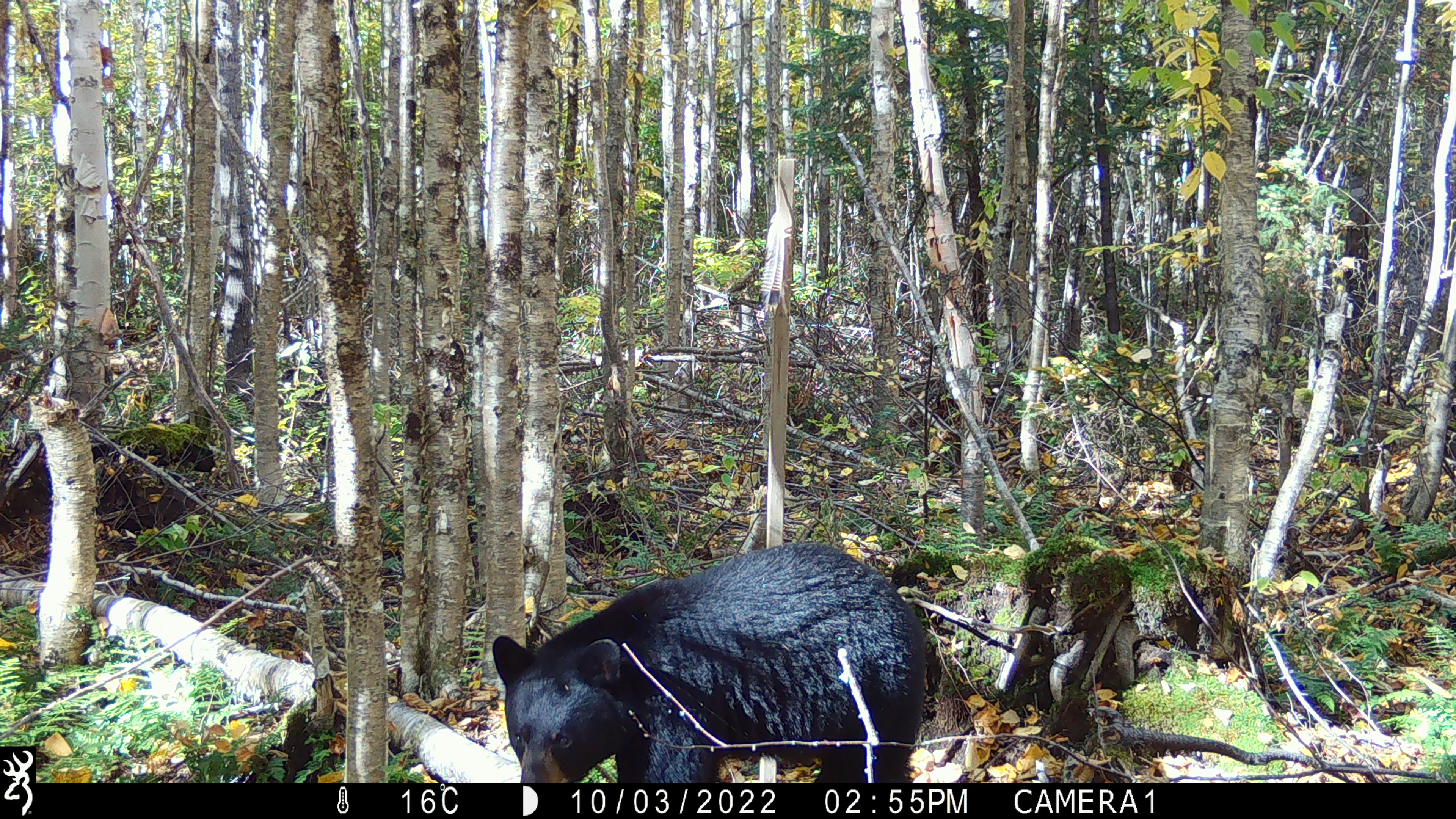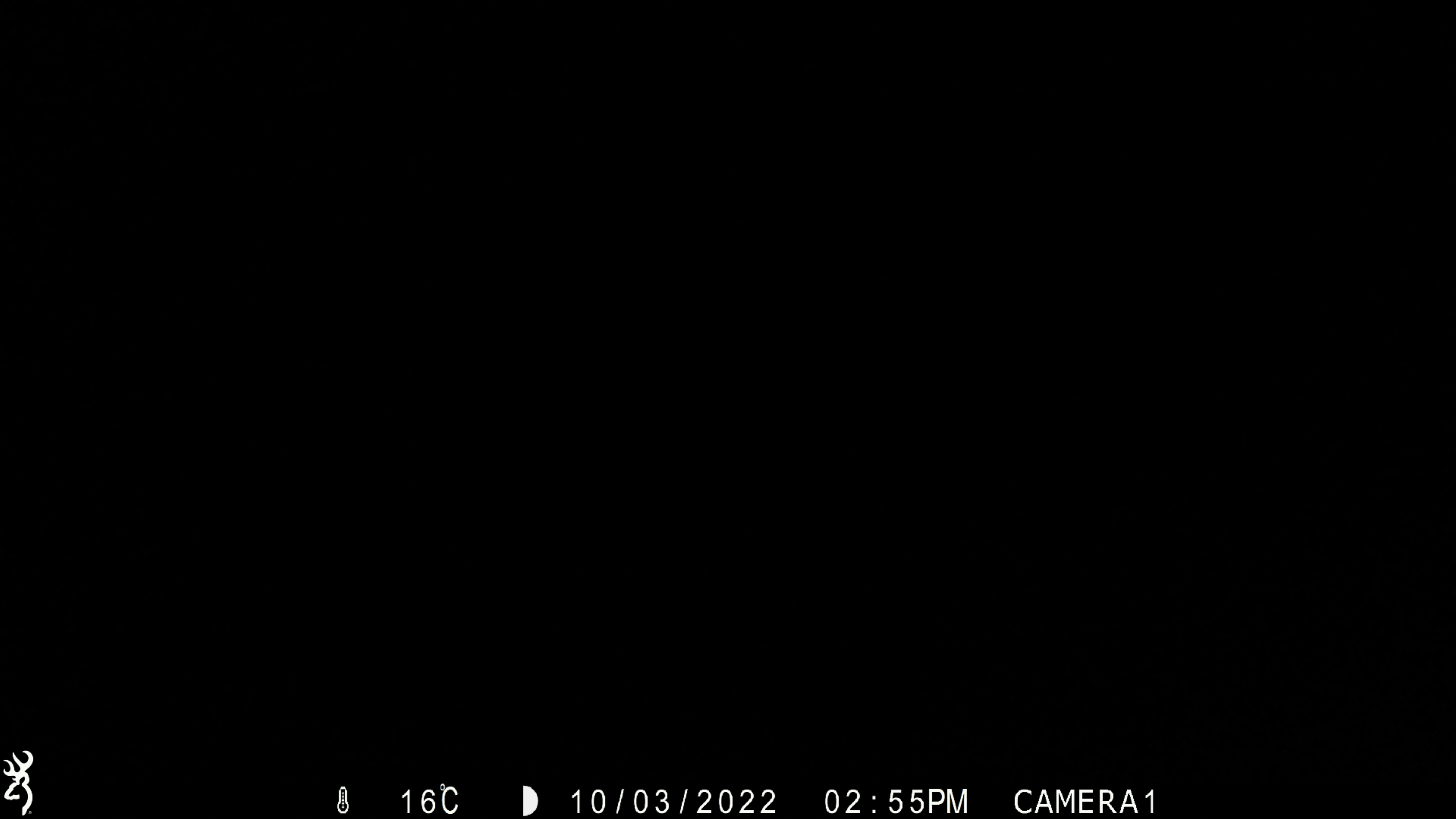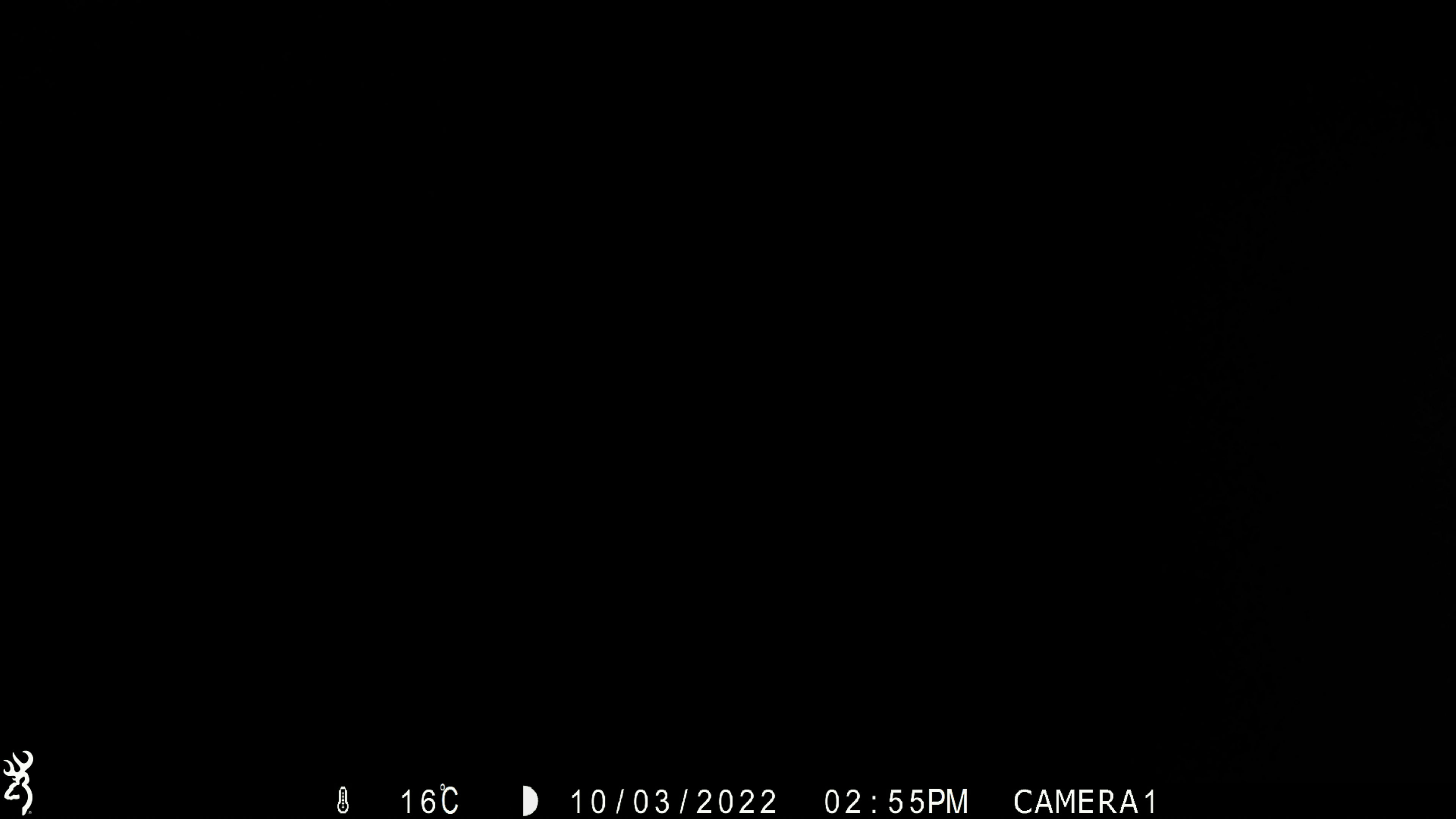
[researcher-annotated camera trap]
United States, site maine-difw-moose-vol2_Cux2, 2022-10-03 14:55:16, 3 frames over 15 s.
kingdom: Animalia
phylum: Chordata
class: Mammalia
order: Carnivora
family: Ursidae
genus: Ursus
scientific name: Ursus americanus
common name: black bear